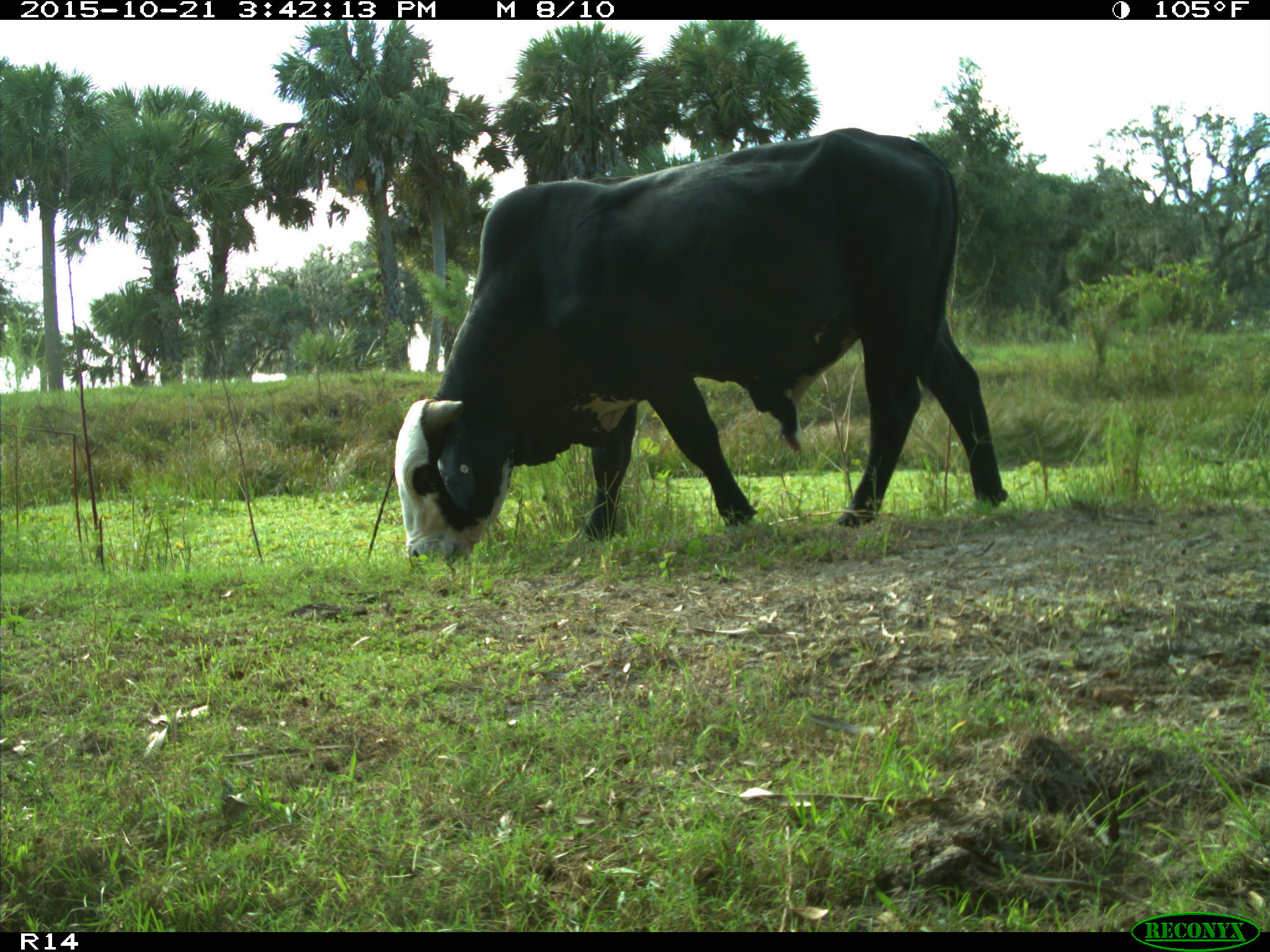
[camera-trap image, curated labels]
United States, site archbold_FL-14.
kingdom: Animalia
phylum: Chordata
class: Mammalia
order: Artiodactyla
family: Bovidae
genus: Bos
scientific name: Bos taurus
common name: domestic cow